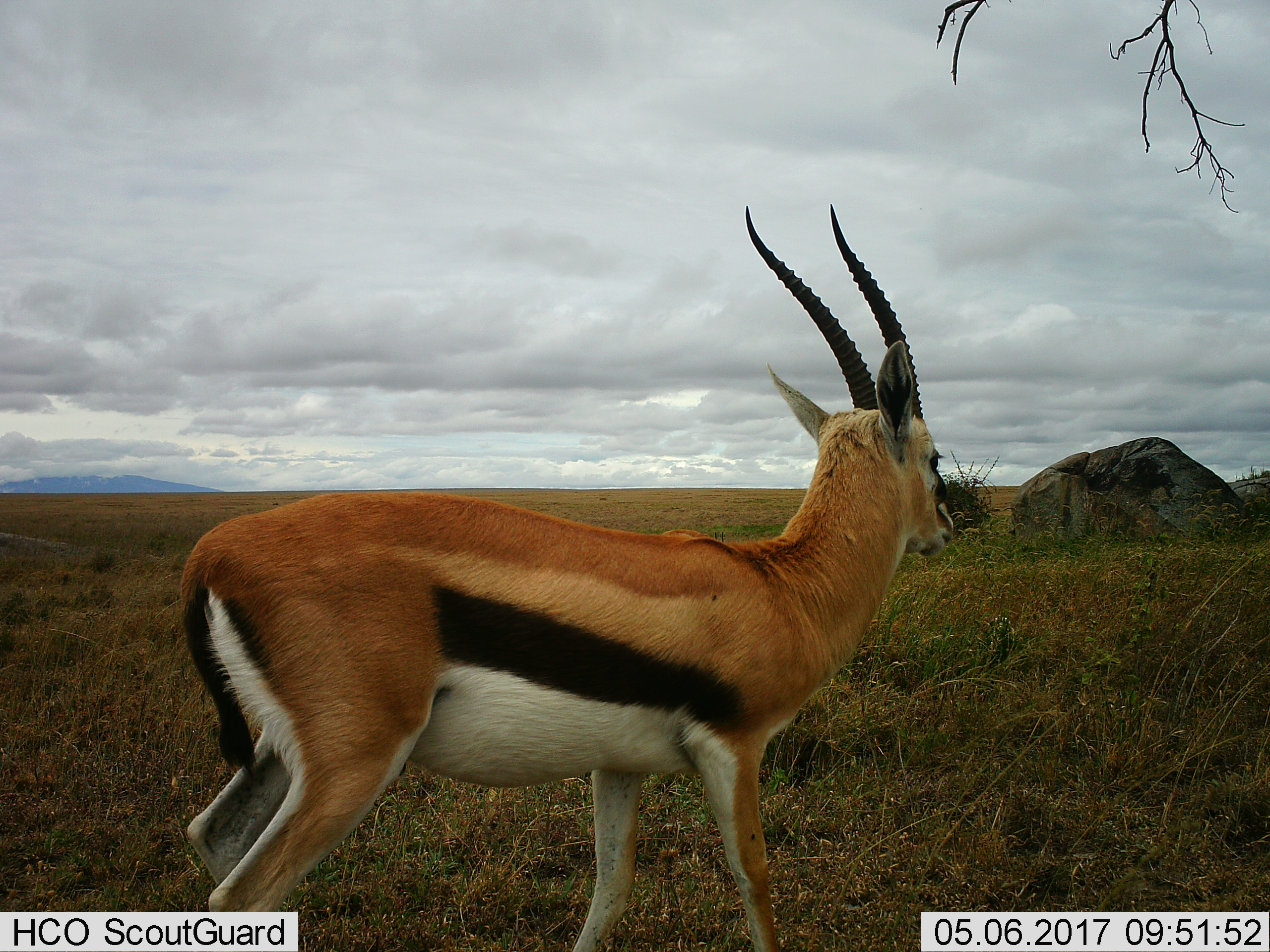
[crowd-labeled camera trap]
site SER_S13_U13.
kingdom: Animalia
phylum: Chordata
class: Mammalia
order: Artiodactyla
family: Bovidae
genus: Eudorcas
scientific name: Eudorcas thomsonii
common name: thomson's gazelle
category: gazellethomsons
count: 1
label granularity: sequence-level